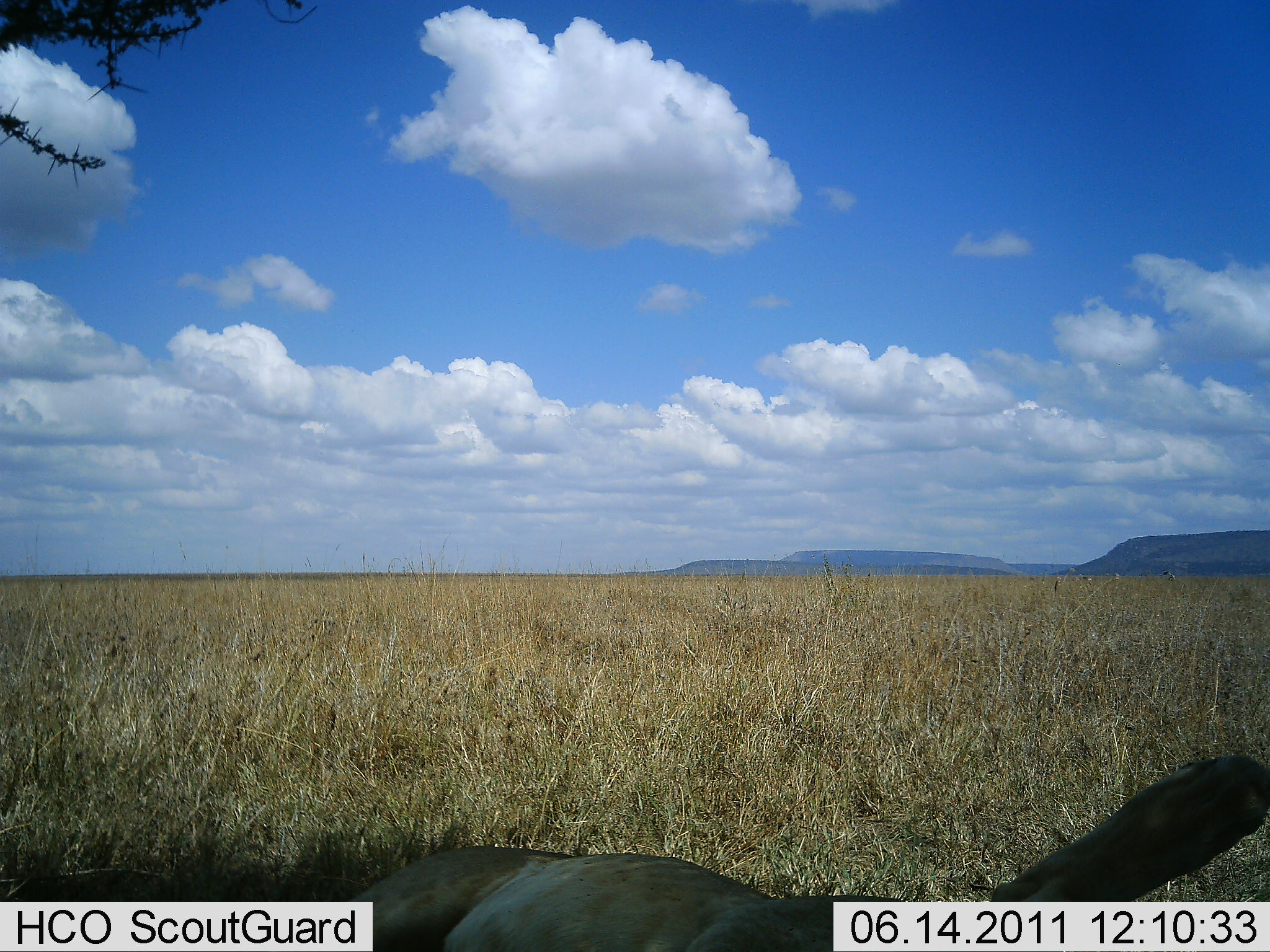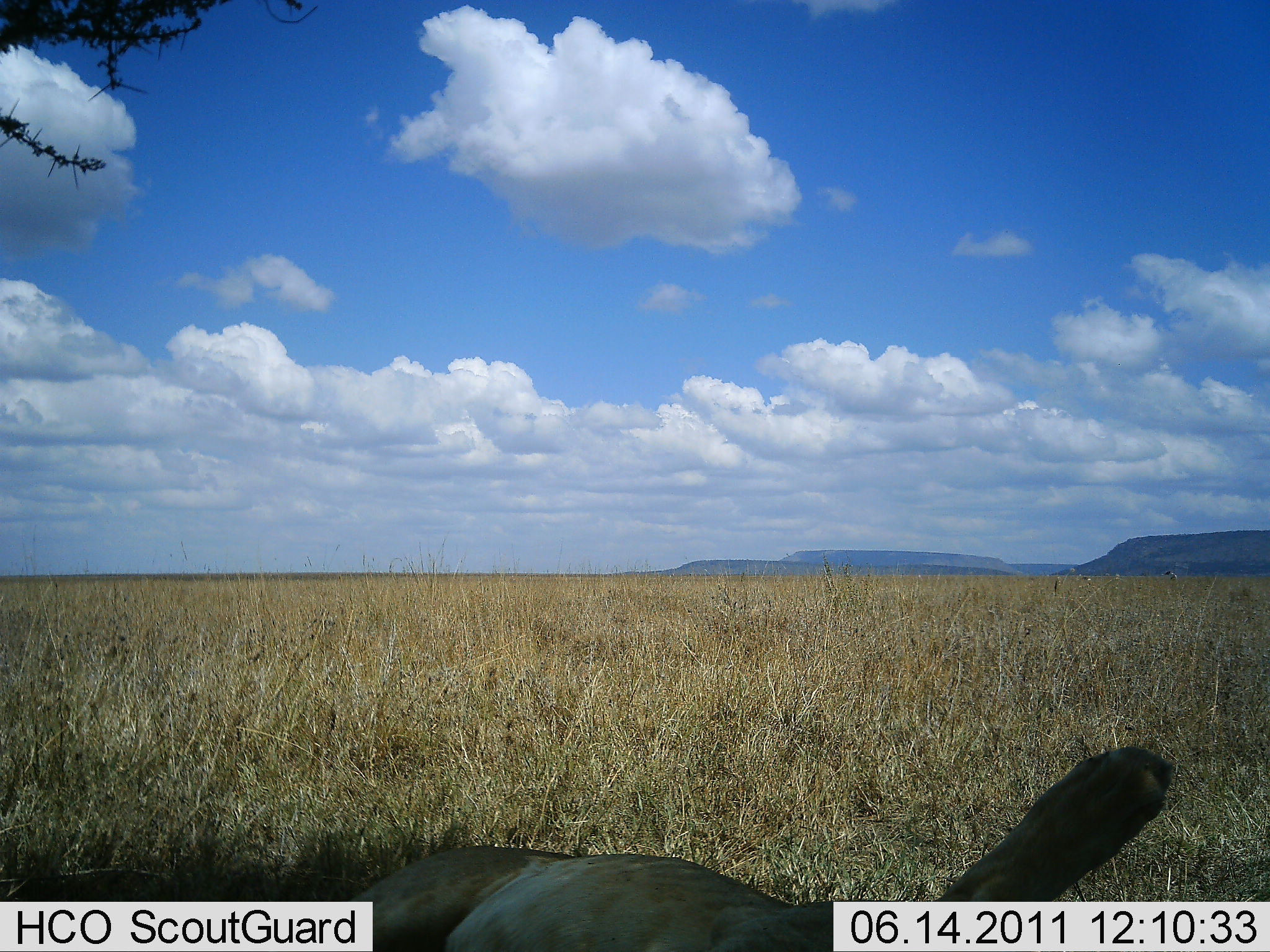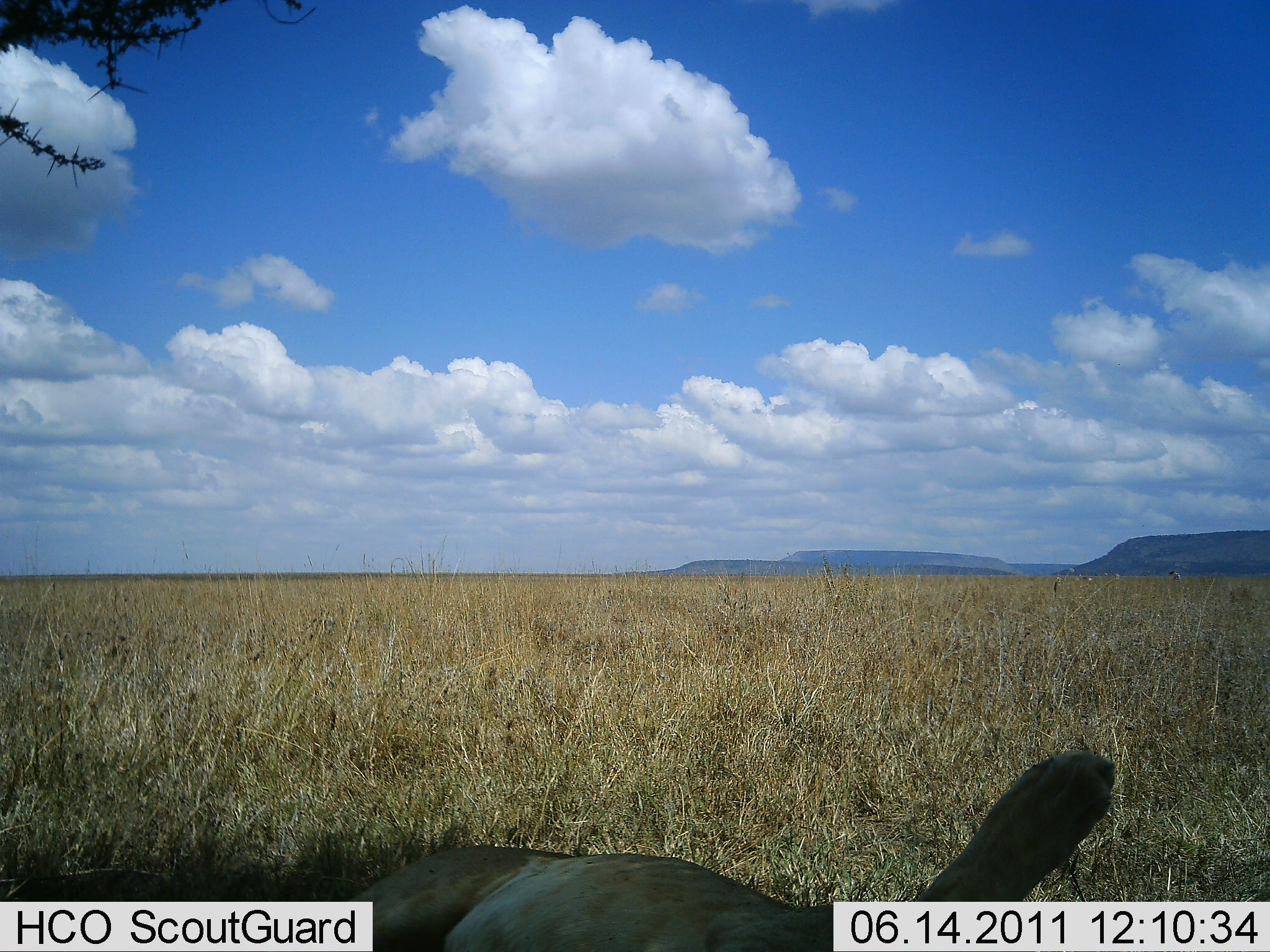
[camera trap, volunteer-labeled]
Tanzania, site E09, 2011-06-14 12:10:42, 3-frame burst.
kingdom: Animalia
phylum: Chordata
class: Mammalia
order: Carnivora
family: Felidae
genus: Panthera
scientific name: Panthera leo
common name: lion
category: lionfemale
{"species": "lionfemale (lion) (Panthera leo)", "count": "1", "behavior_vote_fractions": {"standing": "0%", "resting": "100%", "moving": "0%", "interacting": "11%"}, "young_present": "0%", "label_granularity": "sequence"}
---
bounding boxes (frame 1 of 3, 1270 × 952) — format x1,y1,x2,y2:
animal: 346,748,1270,952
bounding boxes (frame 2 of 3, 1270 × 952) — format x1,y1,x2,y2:
animal: 342,744,1173,952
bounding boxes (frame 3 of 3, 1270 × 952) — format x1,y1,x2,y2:
animal: 329,748,1113,952